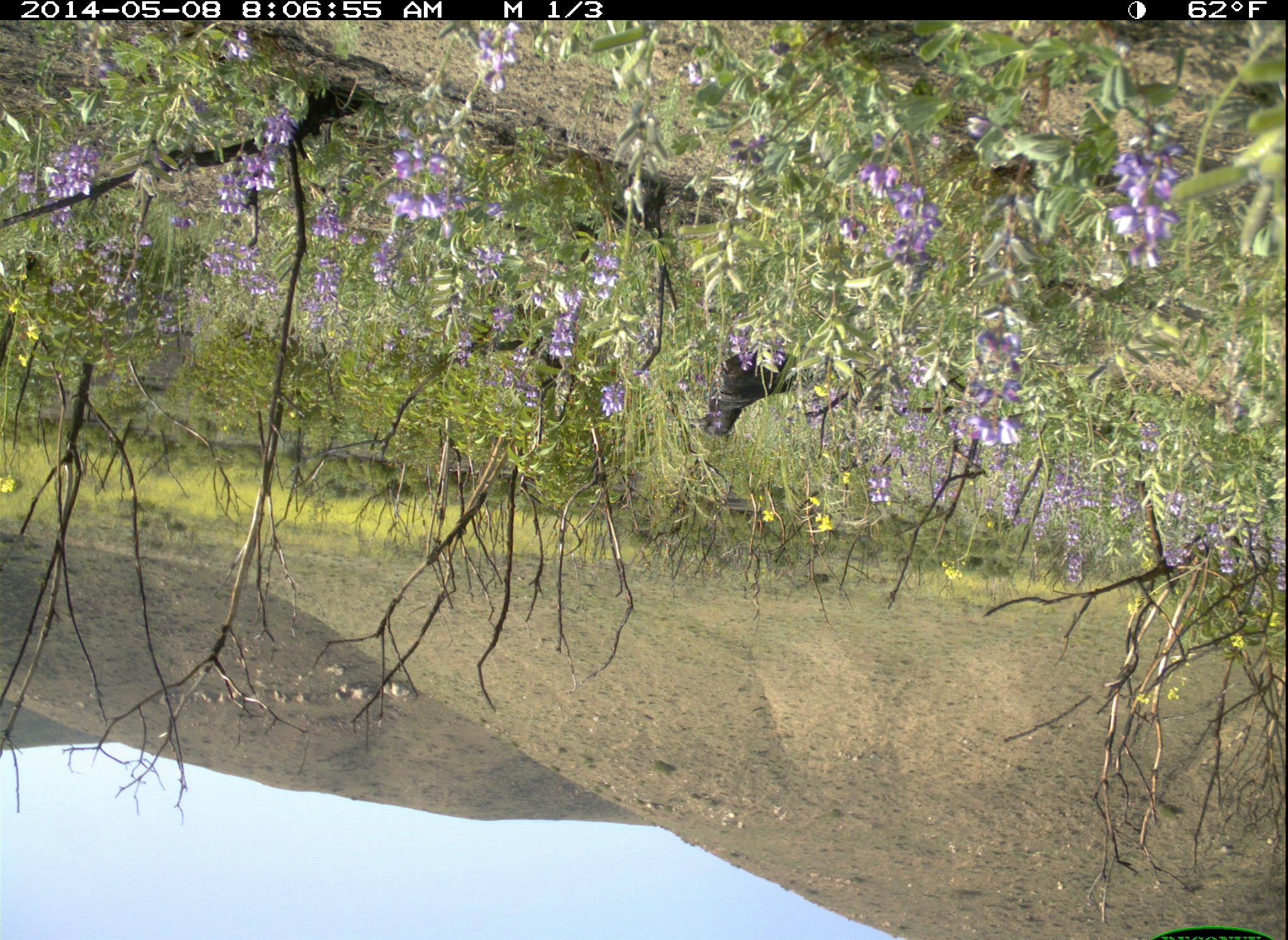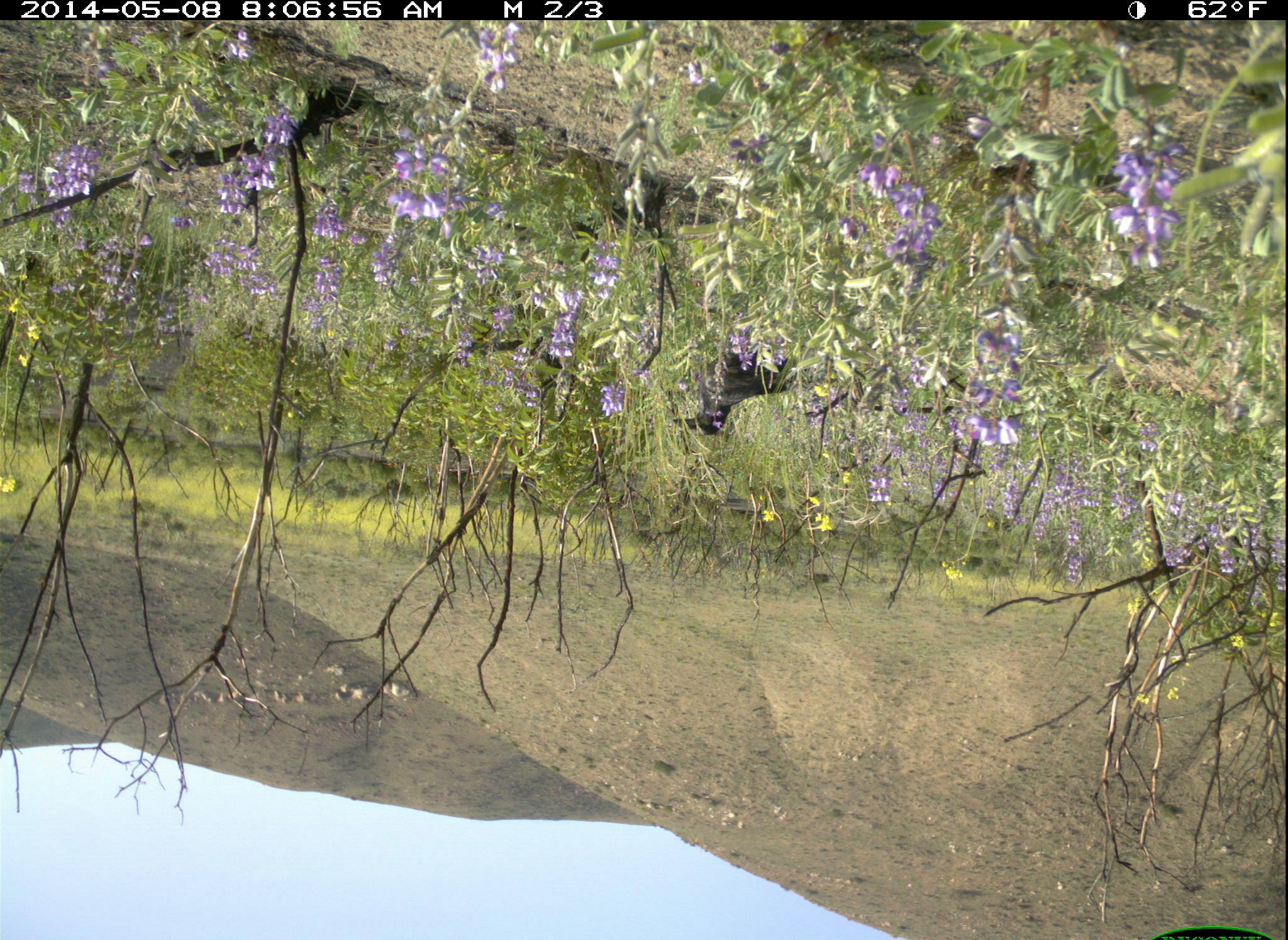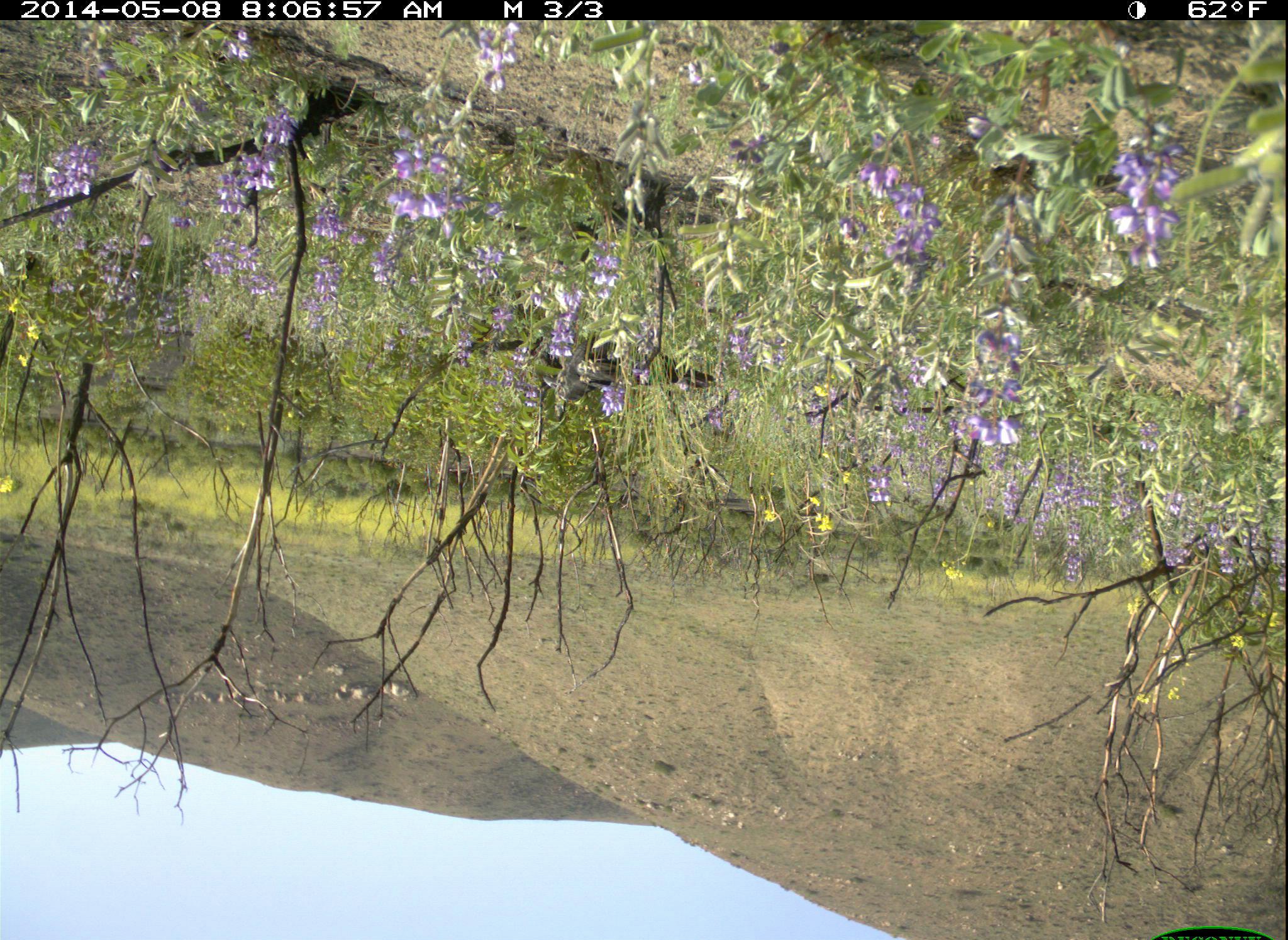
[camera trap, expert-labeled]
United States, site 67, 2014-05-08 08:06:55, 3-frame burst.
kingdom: Animalia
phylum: Chordata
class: Aves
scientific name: Aves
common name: bird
Bird (Aves).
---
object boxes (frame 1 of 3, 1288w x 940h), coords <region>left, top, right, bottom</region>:
bird: <region>686, 346, 828, 436</region>; <region>607, 164, 674, 248</region>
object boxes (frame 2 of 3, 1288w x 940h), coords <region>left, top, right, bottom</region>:
bird: <region>676, 328, 803, 437</region>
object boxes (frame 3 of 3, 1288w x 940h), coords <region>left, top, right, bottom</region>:
bird: <region>522, 327, 721, 413</region>